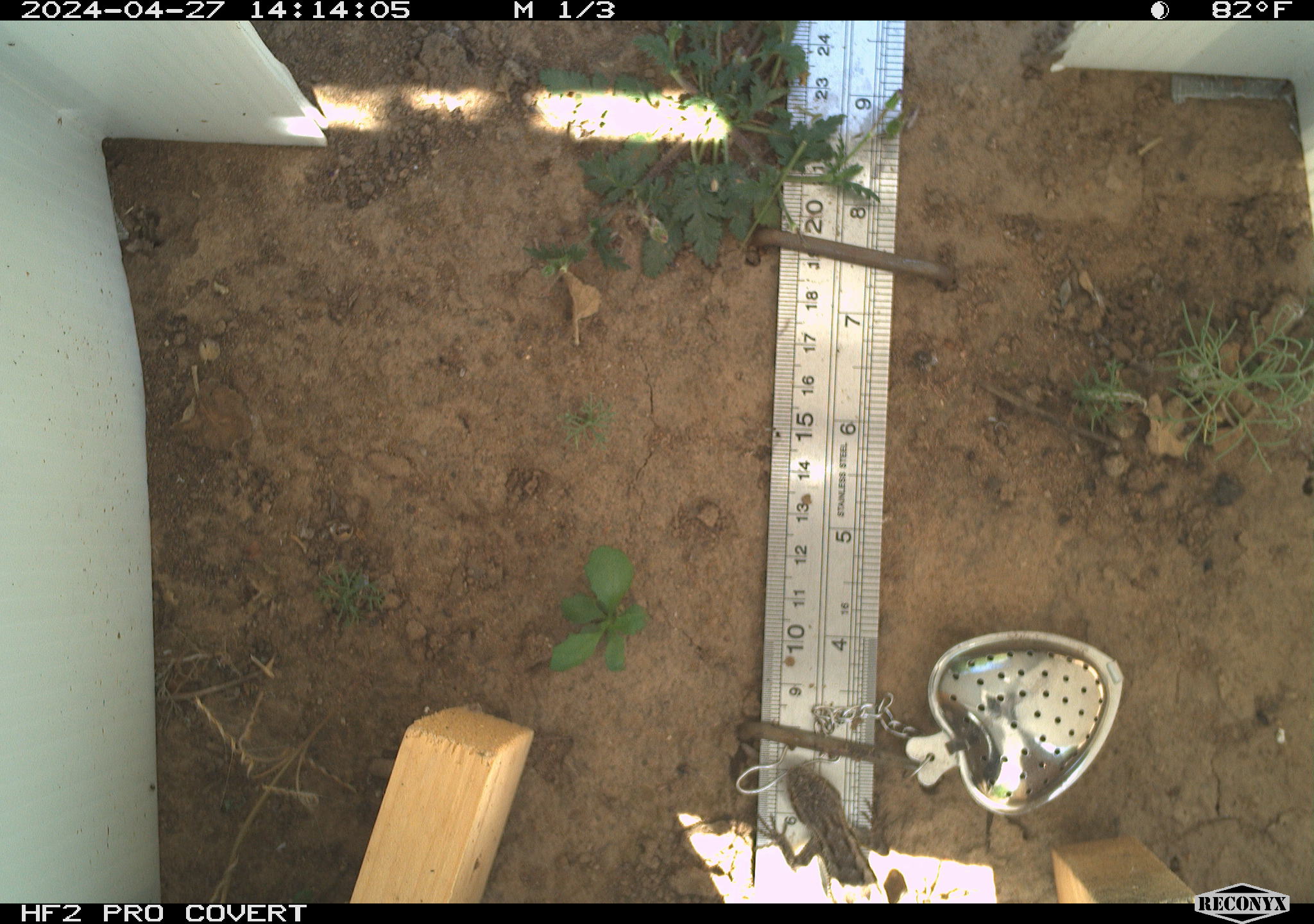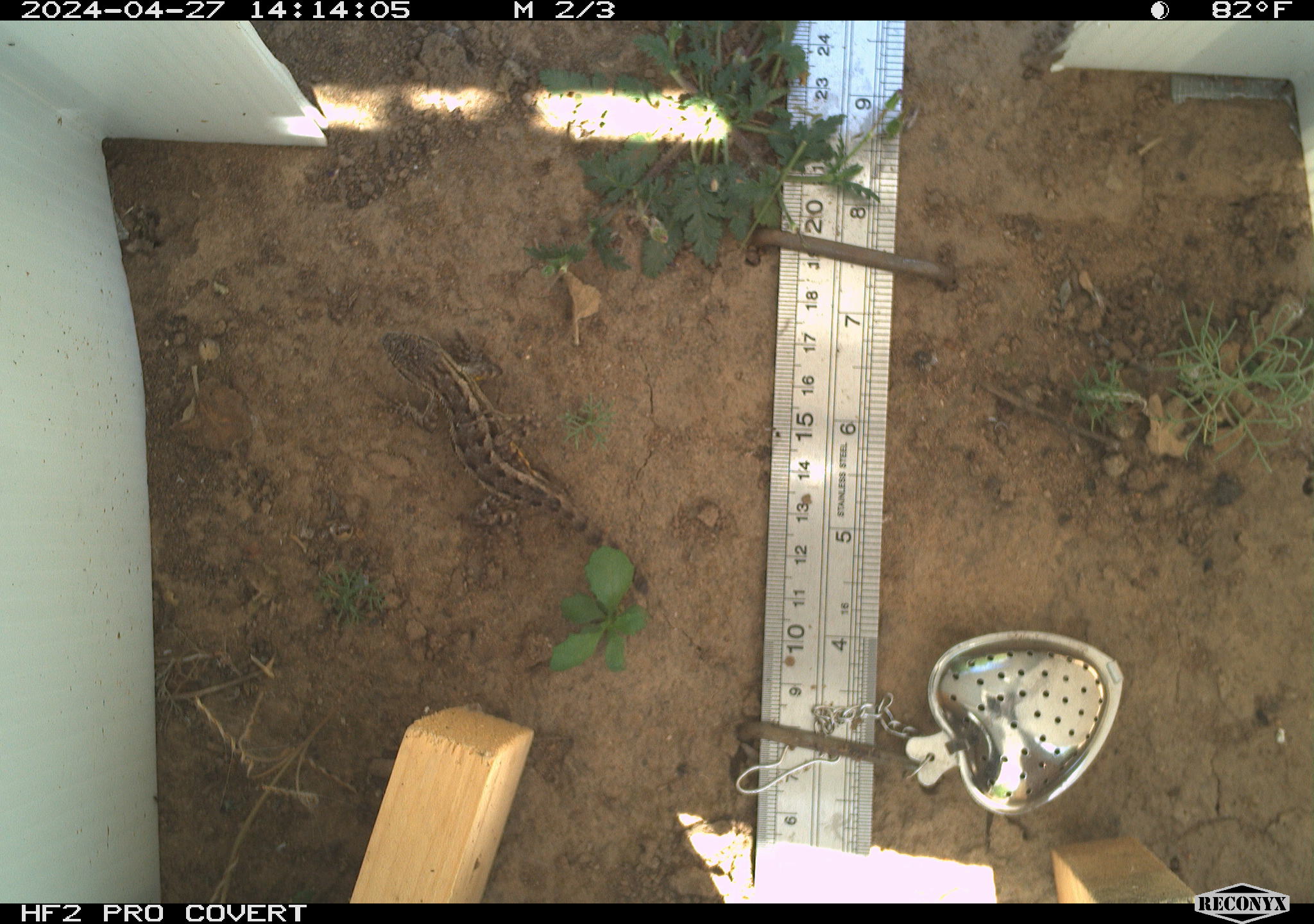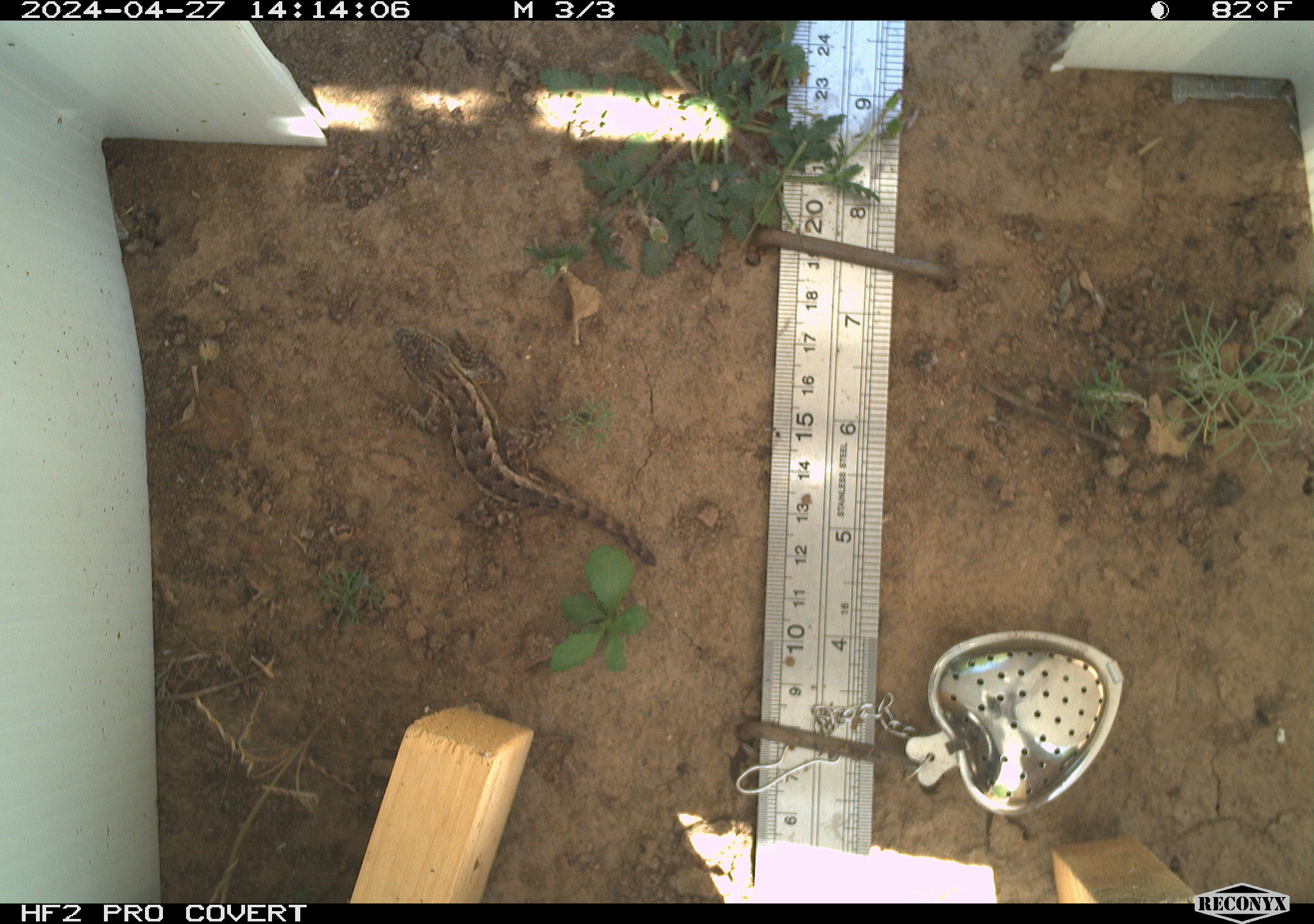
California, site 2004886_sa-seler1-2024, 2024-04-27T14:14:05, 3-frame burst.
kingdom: Animalia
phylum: Chordata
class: Reptilia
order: Squamata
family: Phrynosomatidae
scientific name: Phrynosomatidae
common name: phrynosomatid lizards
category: phrynosomatidae family